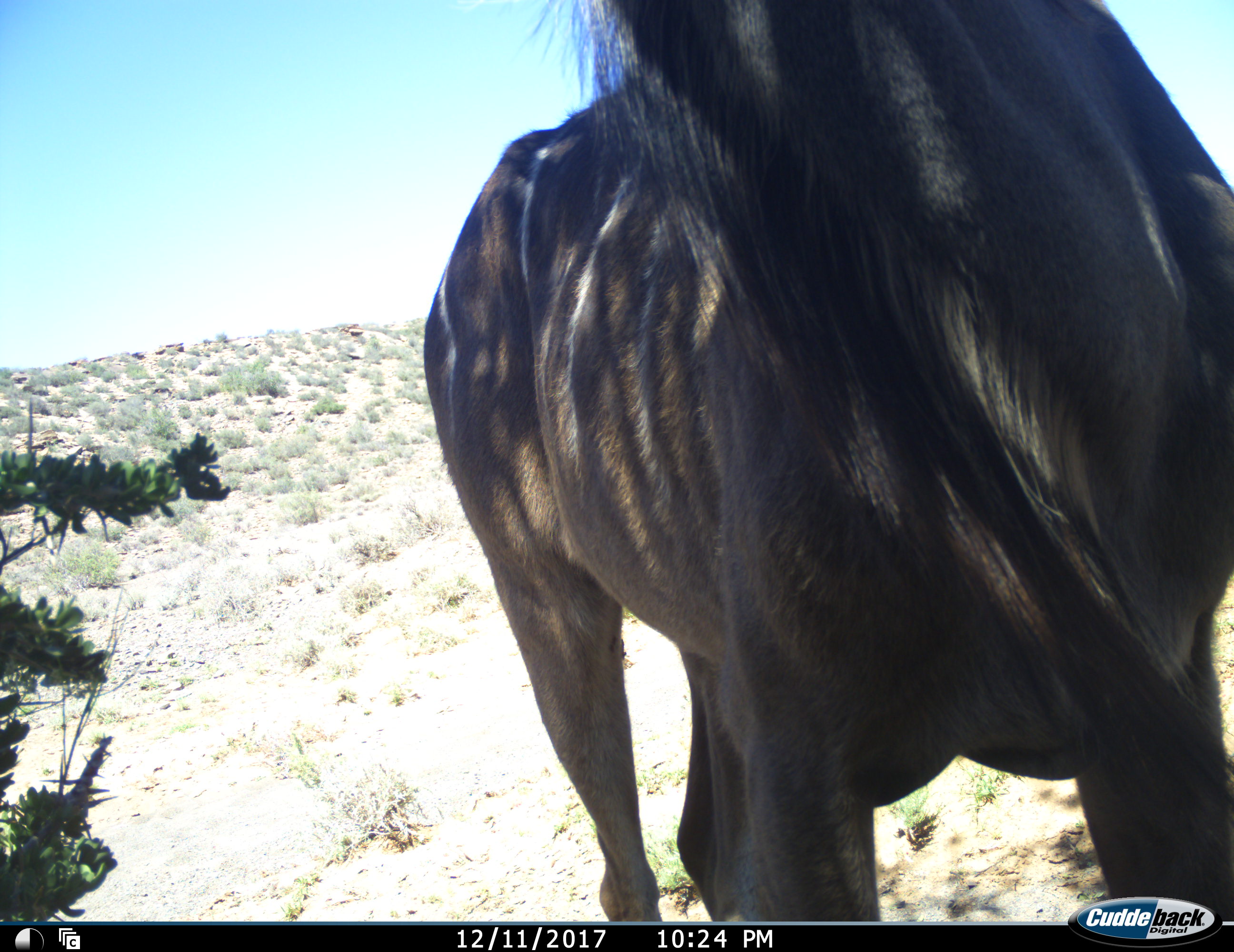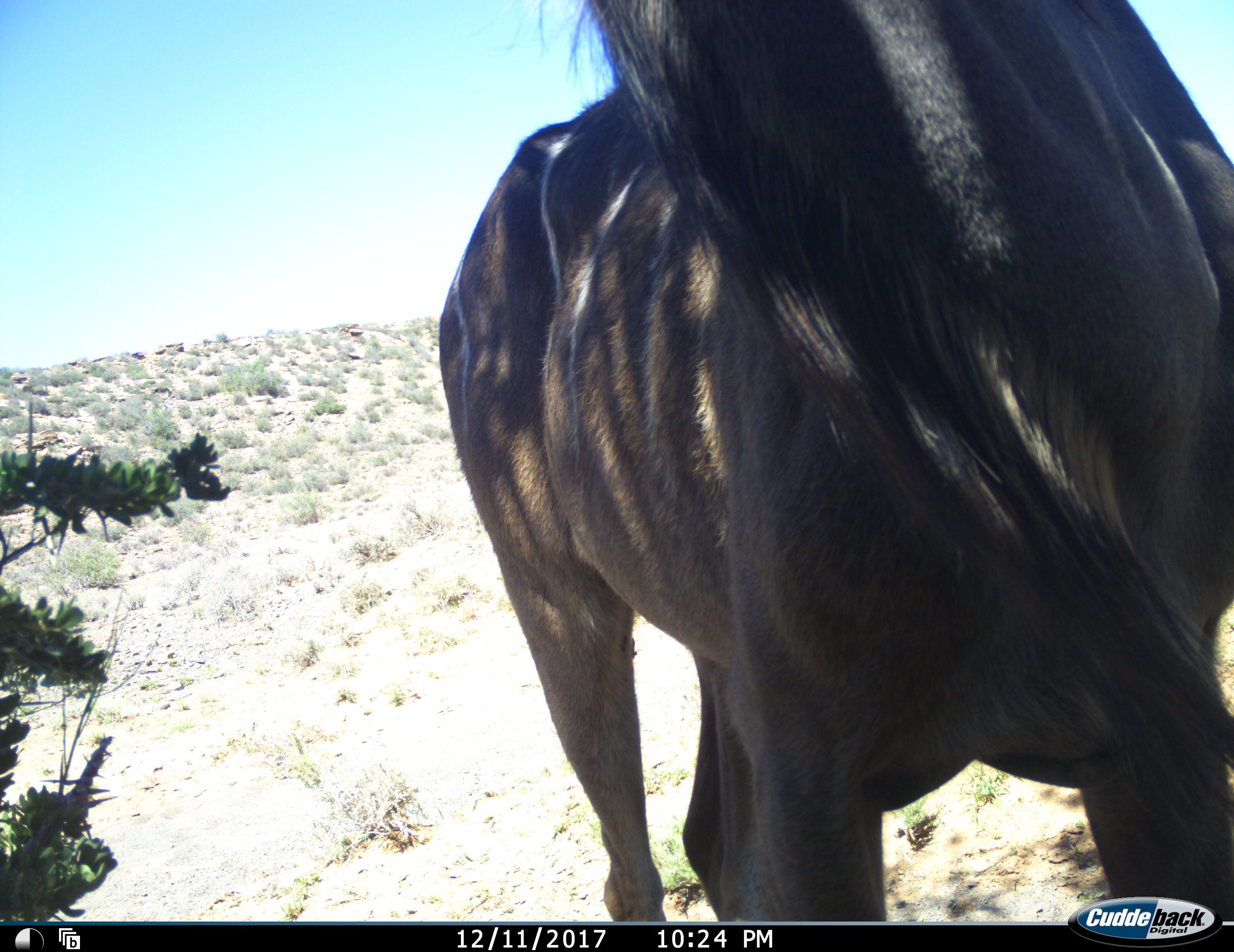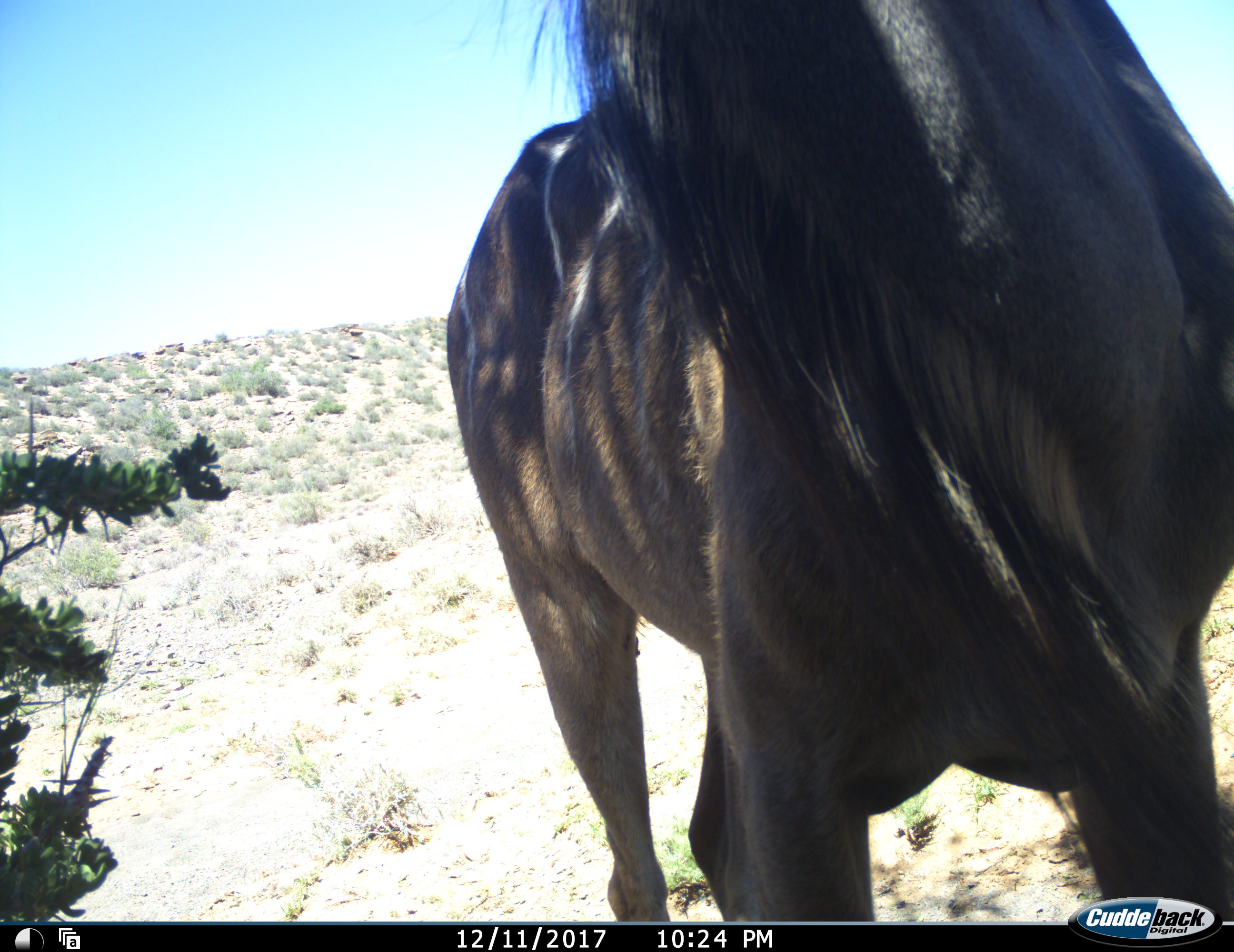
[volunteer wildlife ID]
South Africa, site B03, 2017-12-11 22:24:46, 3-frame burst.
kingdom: Animalia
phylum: Chordata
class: Mammalia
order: Artiodactyla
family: Bovidae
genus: Tragelaphus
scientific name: Tragelaphus strepsiceros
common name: greater kudu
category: kudu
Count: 1.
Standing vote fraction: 86%.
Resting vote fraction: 0%.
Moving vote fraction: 14%.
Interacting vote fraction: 0%.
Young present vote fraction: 0%.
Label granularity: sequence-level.